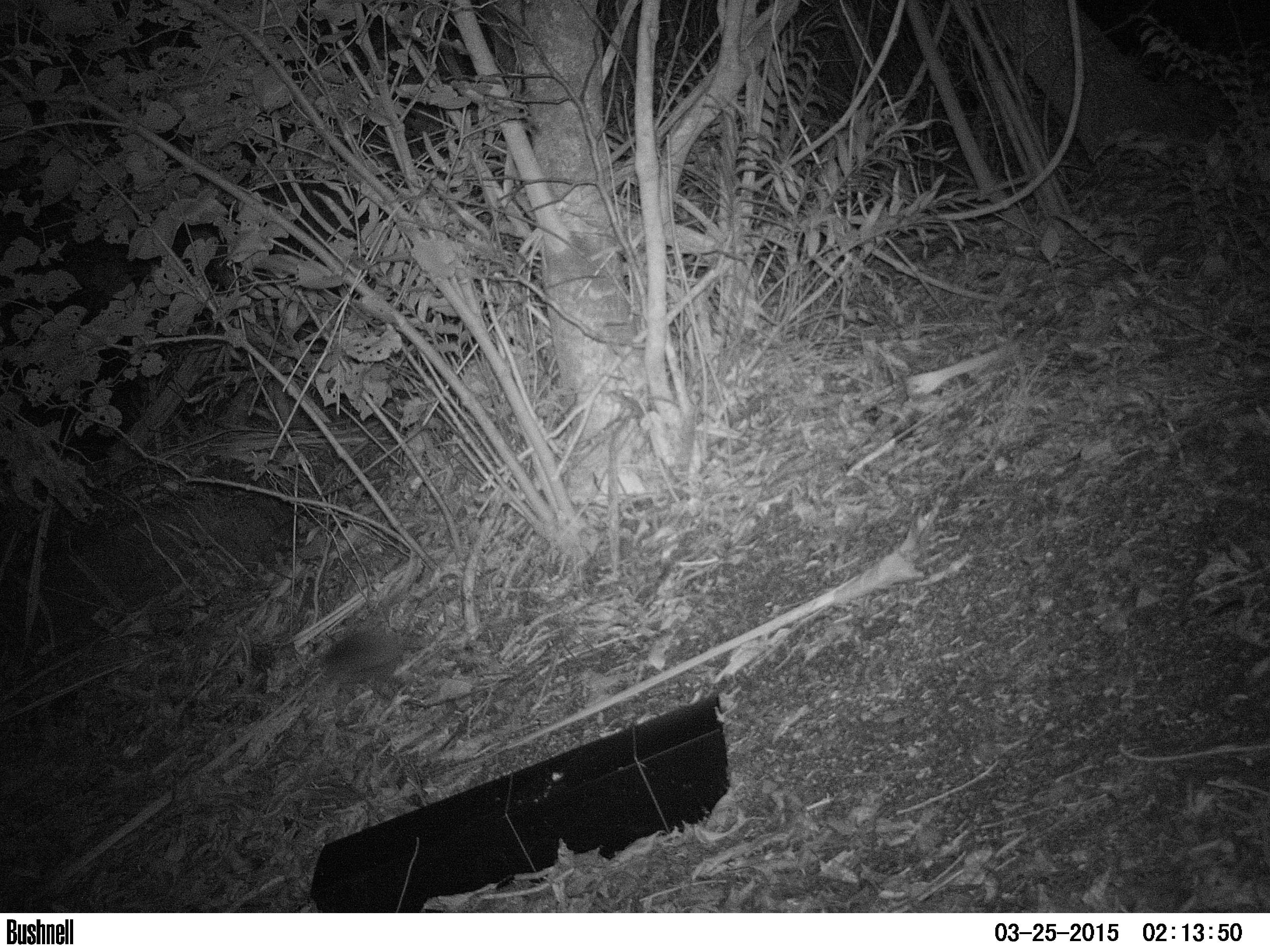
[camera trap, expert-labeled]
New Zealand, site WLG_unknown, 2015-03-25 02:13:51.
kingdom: Animalia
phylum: Chordata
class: Mammalia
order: Eulipotyphla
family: Erinaceidae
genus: Erinaceus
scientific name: Erinaceus europaeus europaeus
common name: european hedgehog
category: hedgehog